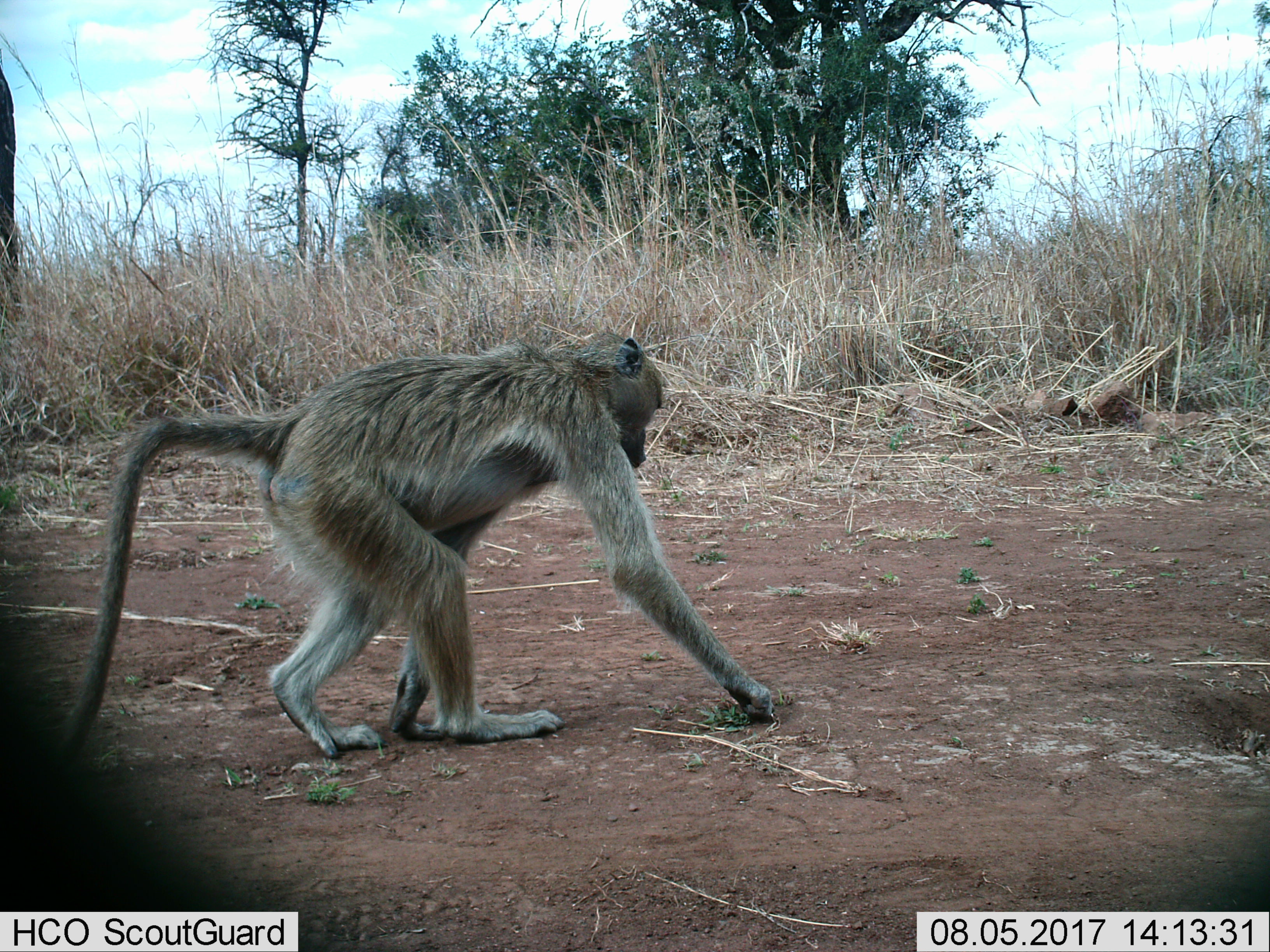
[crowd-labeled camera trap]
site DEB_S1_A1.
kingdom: Animalia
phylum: Chordata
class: Mammalia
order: Primates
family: Cercopithecidae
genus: Papio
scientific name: Papio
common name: baboon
Baboon (Papio), count 1. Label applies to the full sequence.